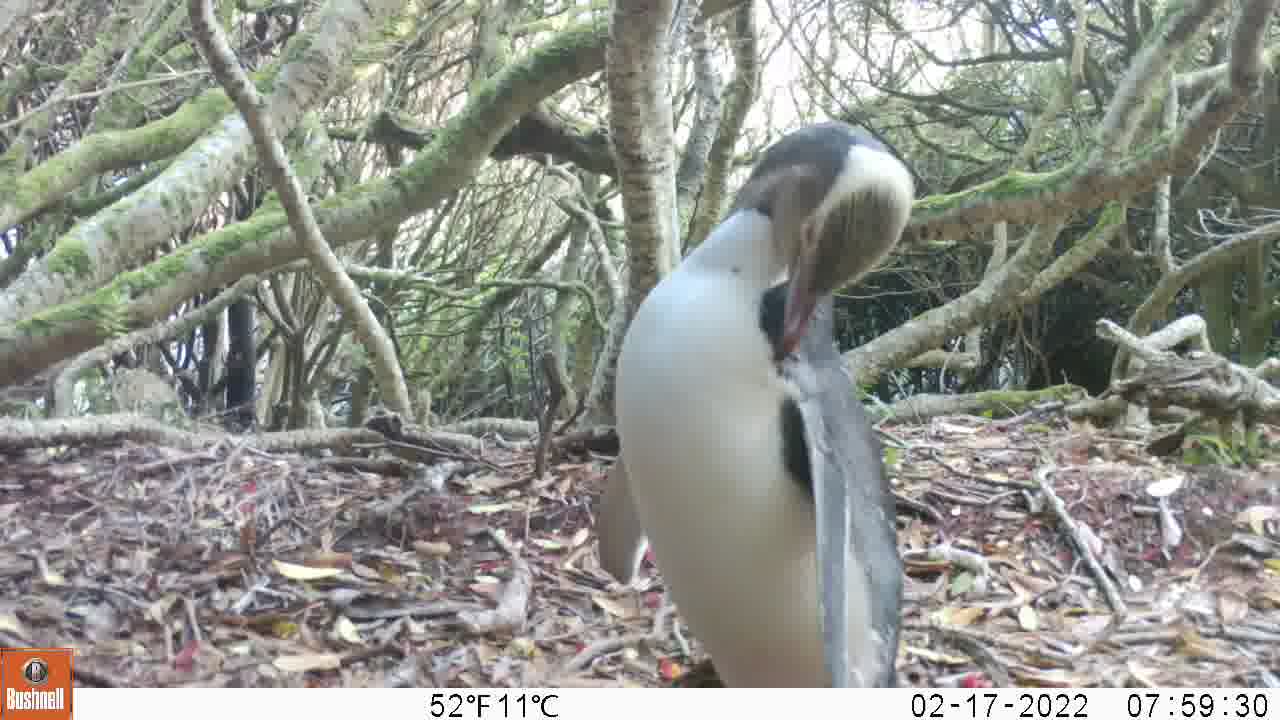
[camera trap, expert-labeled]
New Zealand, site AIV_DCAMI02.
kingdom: Animalia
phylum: Chordata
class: Aves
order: Sphenisciformes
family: Spheniscidae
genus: Megadyptes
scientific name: Megadyptes antipodes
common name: yellow-eyed penguin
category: yellow eyed penguin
Yellow eyed penguin (yellow-eyed penguin) (Megadyptes antipodes).